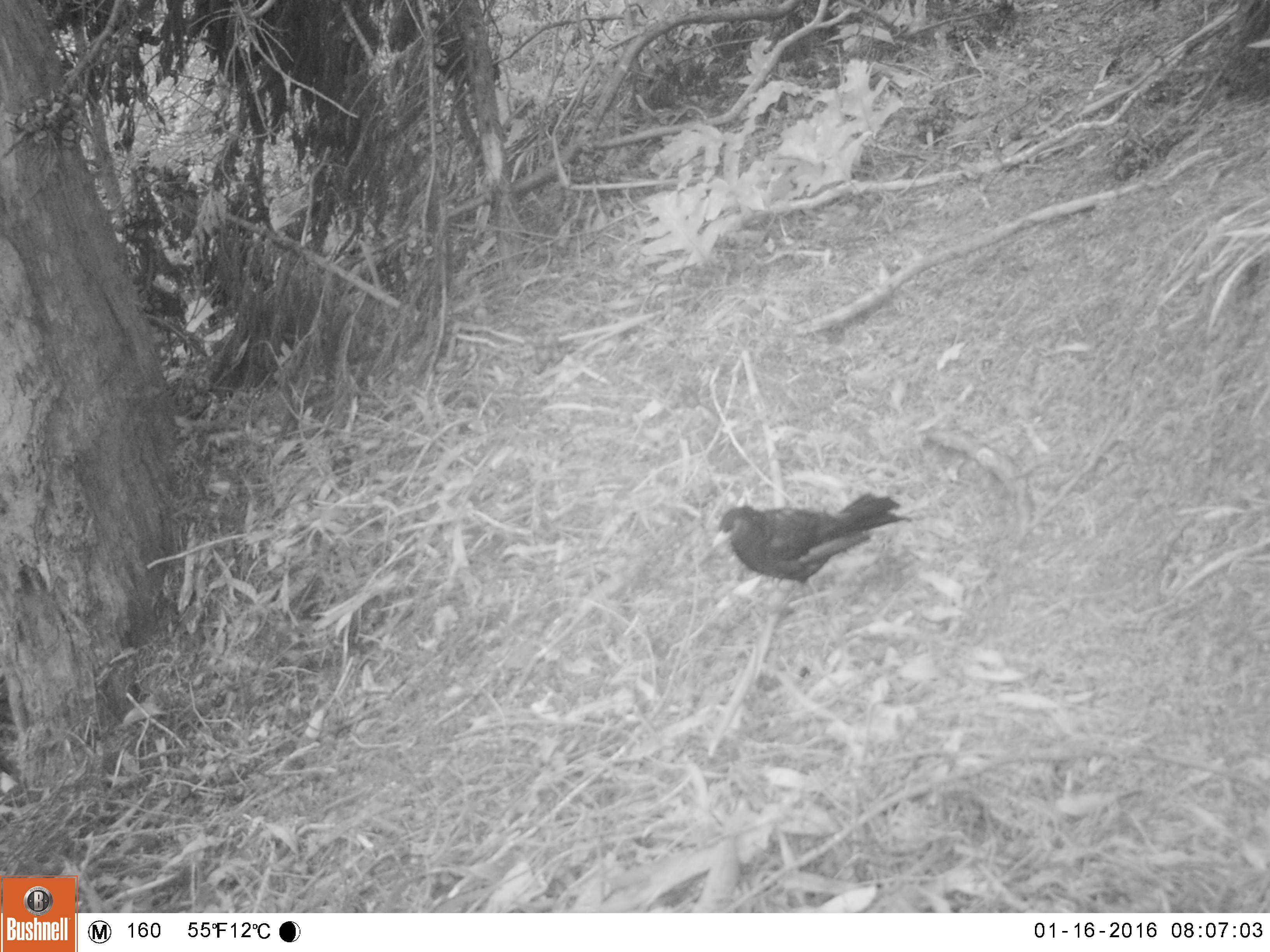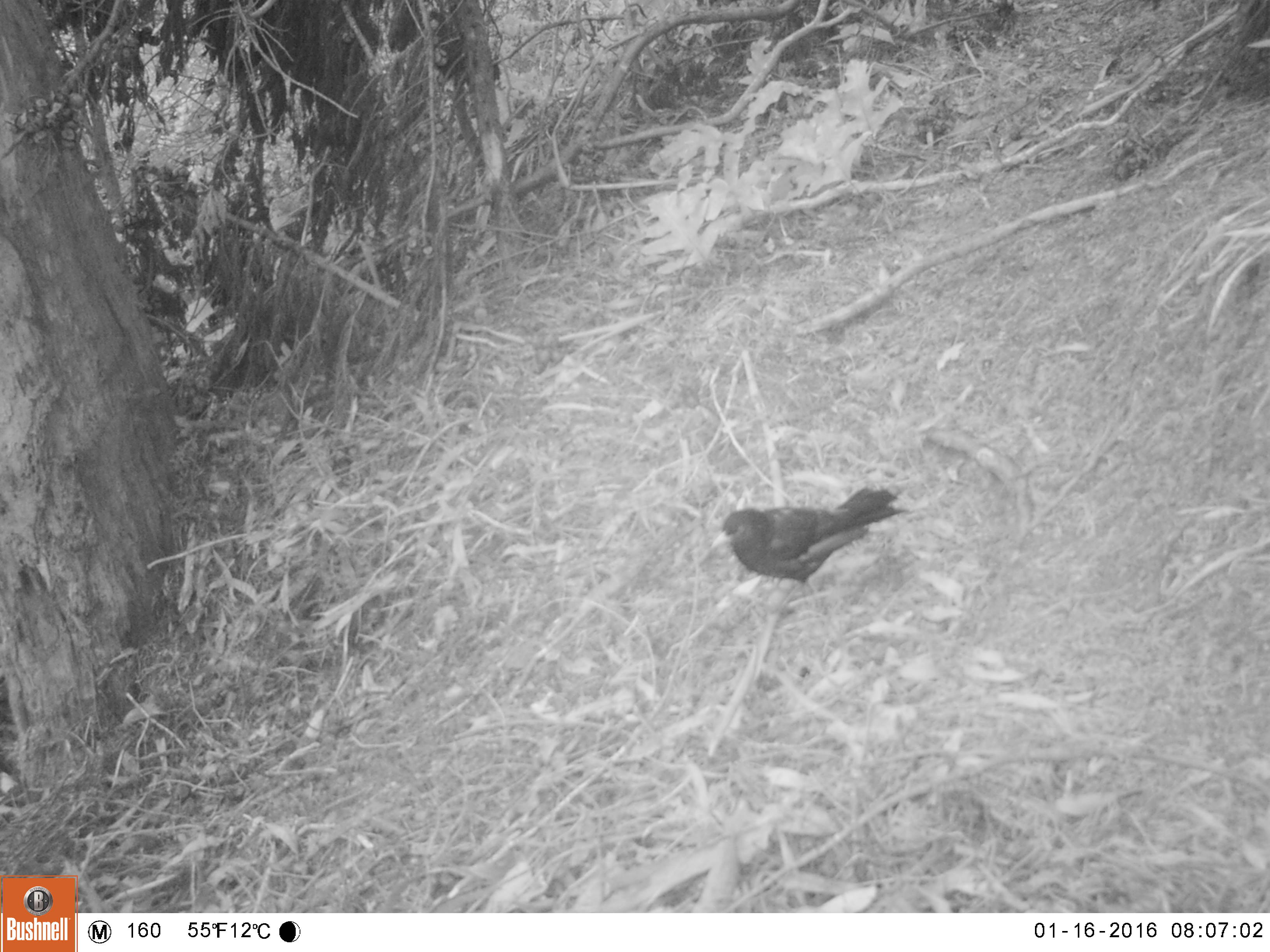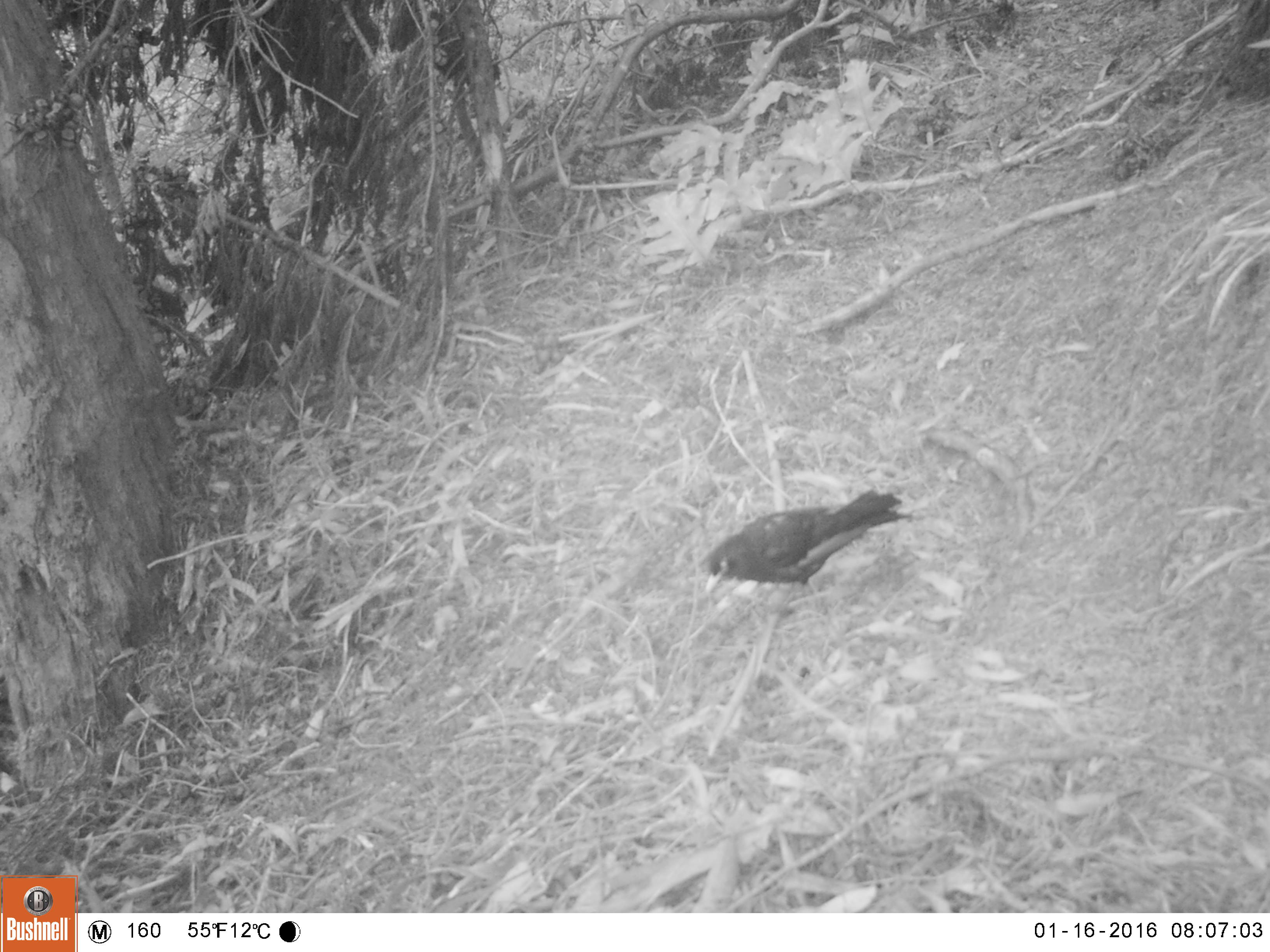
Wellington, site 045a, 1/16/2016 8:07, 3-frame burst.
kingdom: Animalia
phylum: Chordata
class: Aves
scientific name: Aves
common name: bird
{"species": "bird (Aves)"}